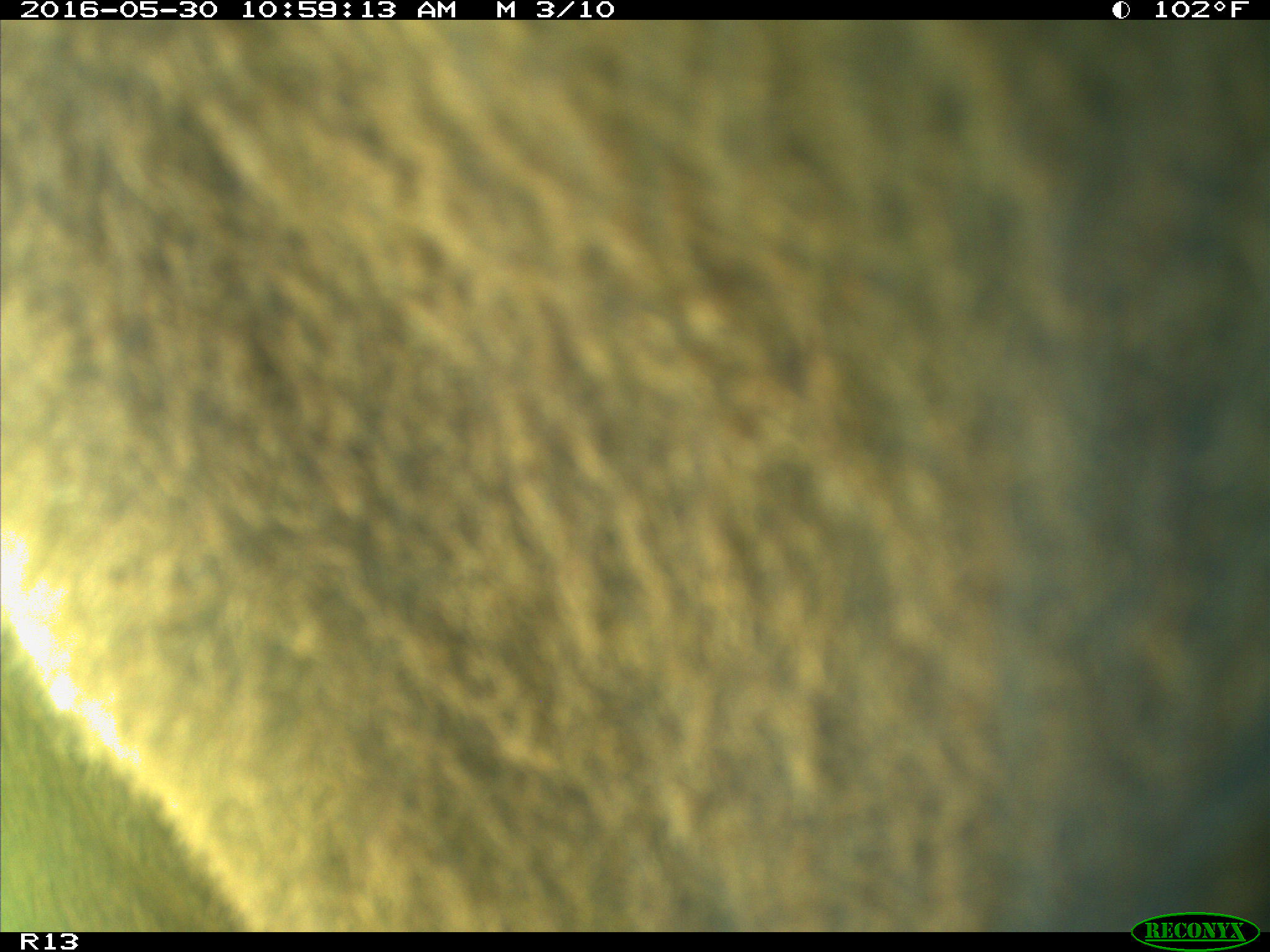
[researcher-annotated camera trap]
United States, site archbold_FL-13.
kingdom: Animalia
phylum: Chordata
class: Mammalia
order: Artiodactyla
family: Bovidae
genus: Bos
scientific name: Bos taurus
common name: domestic cow